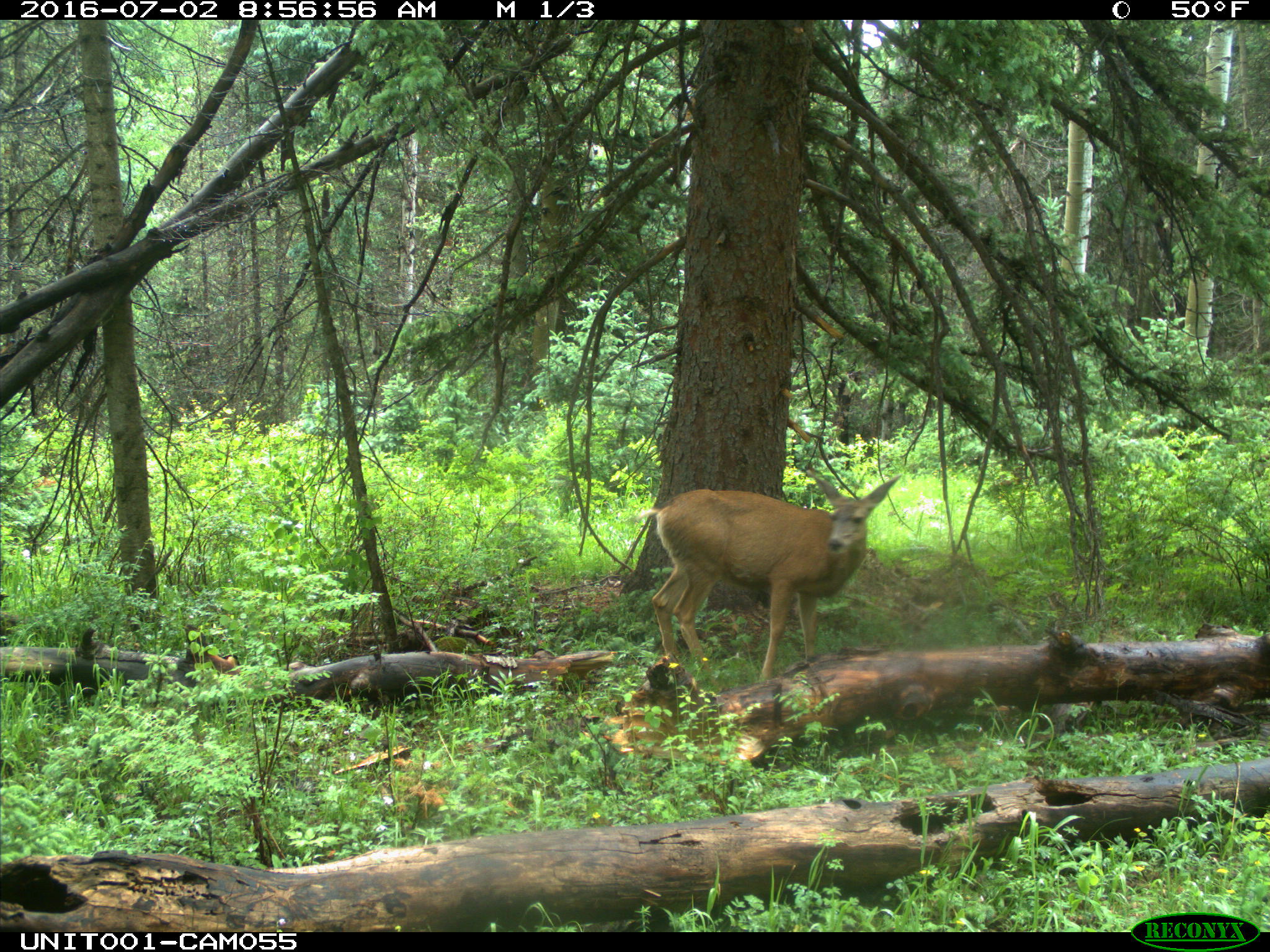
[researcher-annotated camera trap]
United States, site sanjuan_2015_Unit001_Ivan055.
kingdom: Animalia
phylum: Chordata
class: Mammalia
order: Artiodactyla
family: Cervidae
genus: Odocoileus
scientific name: Odocoileus hemionus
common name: mule deer